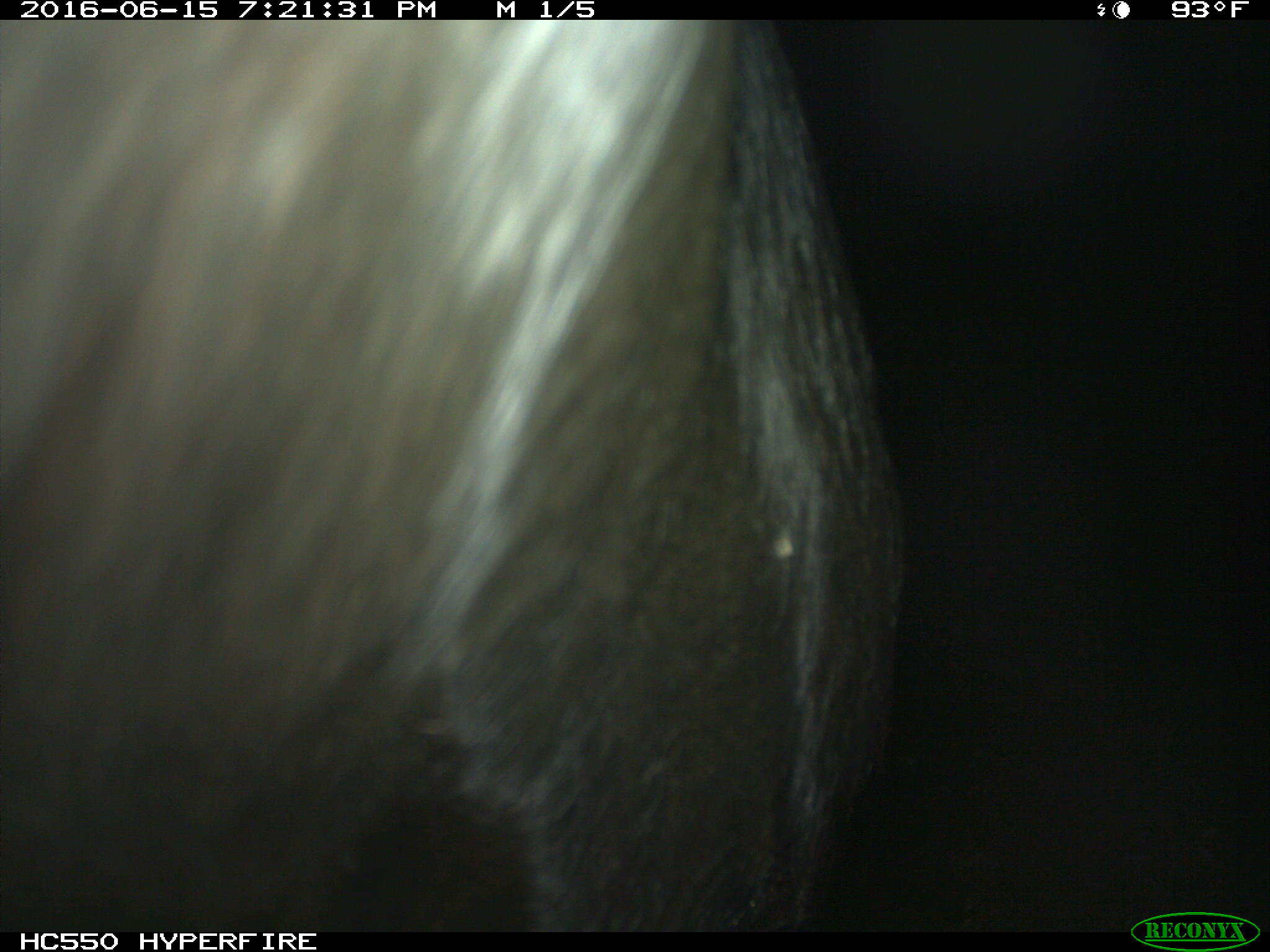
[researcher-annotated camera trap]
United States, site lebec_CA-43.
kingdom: Animalia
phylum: Chordata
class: Mammalia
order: Artiodactyla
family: Bovidae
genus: Bos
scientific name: Bos taurus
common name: domestic cow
Bos taurus (domestic cow).